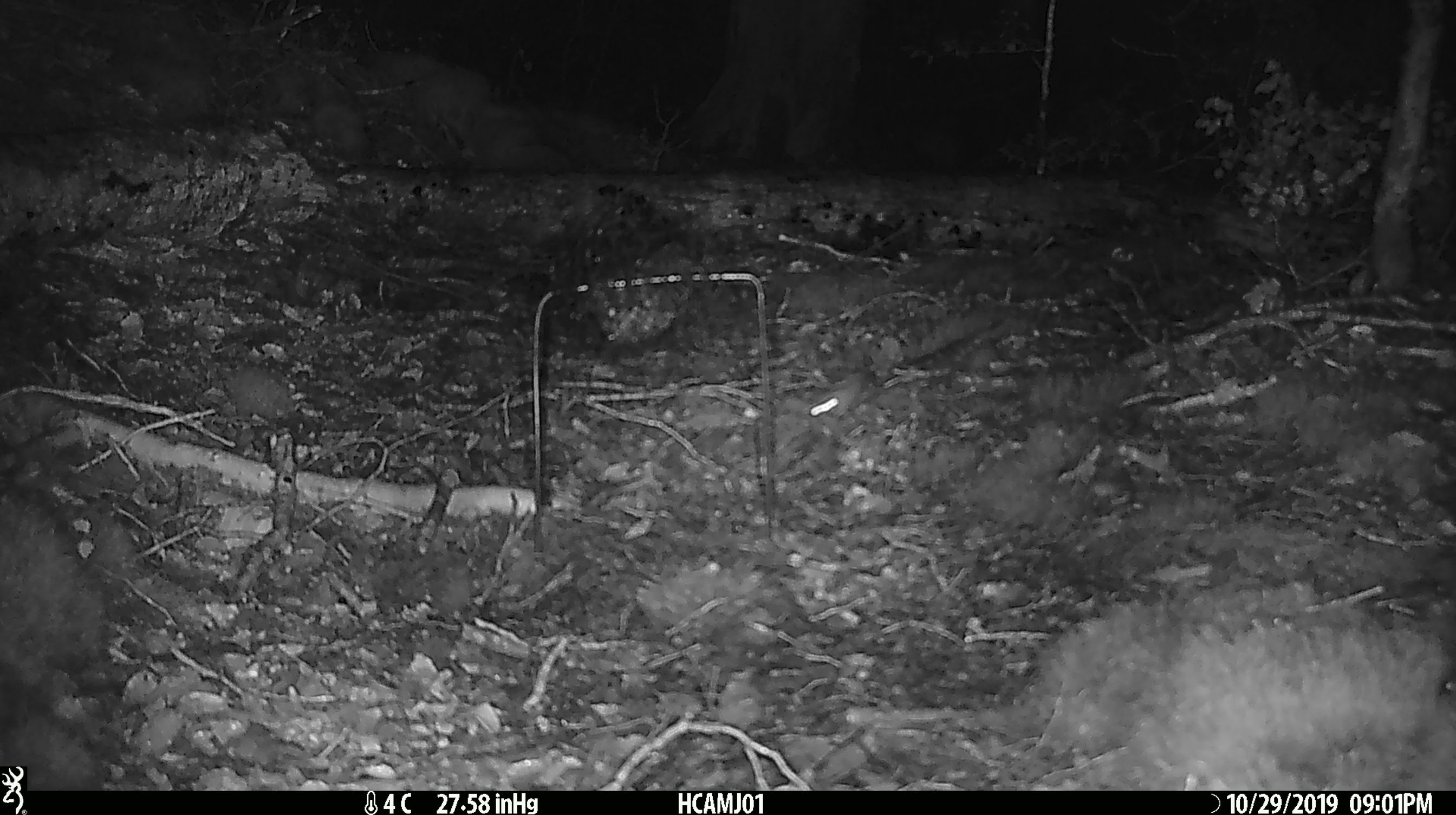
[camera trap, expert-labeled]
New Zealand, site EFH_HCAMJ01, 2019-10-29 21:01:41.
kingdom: Animalia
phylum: Chordata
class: Mammalia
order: Rodentia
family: Muridae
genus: Mus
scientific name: Mus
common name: mouse